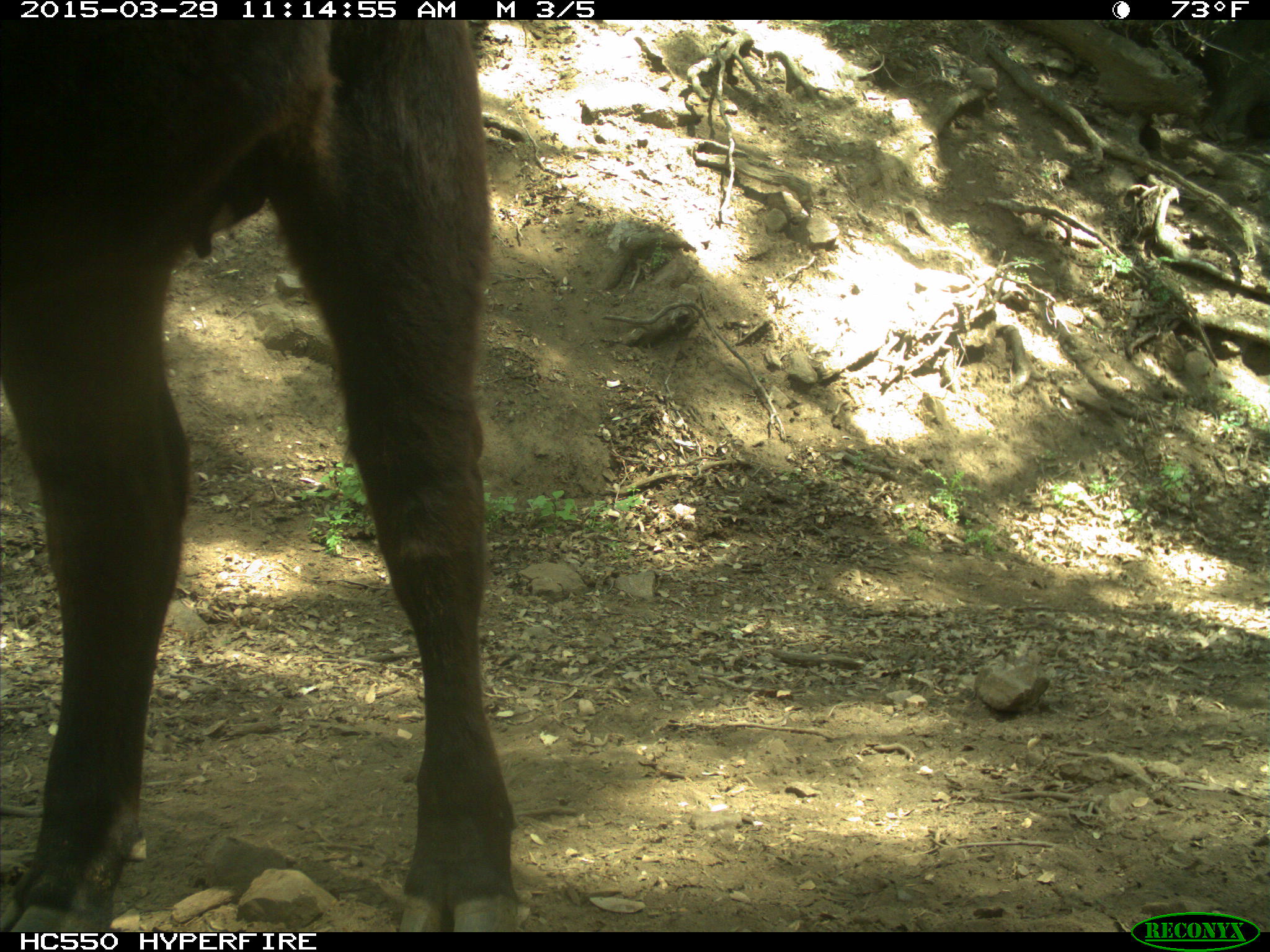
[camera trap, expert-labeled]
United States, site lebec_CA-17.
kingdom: Animalia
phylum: Chordata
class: Mammalia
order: Artiodactyla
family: Bovidae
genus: Bos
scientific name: Bos taurus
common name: domestic cow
Bos taurus (domestic cow).